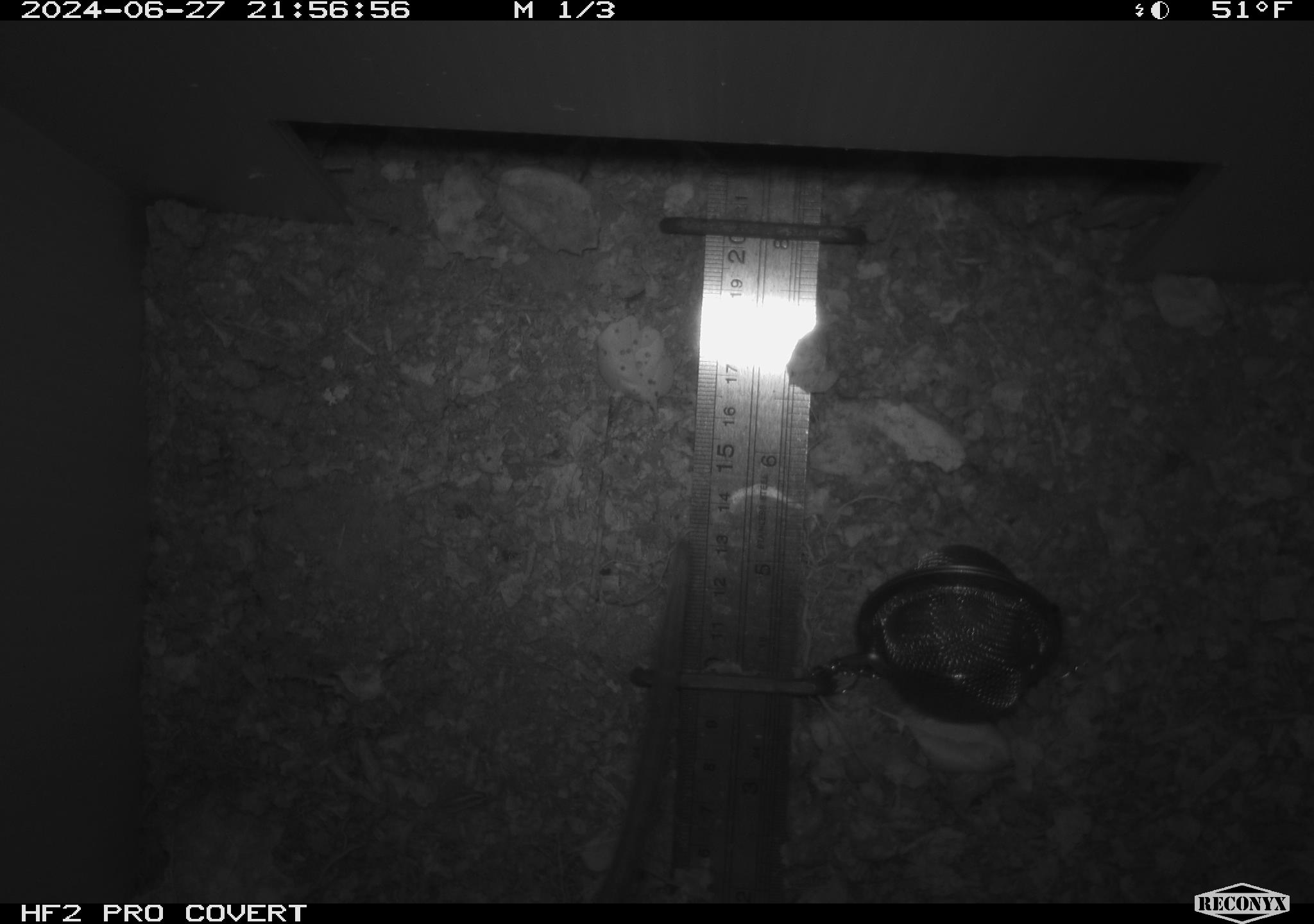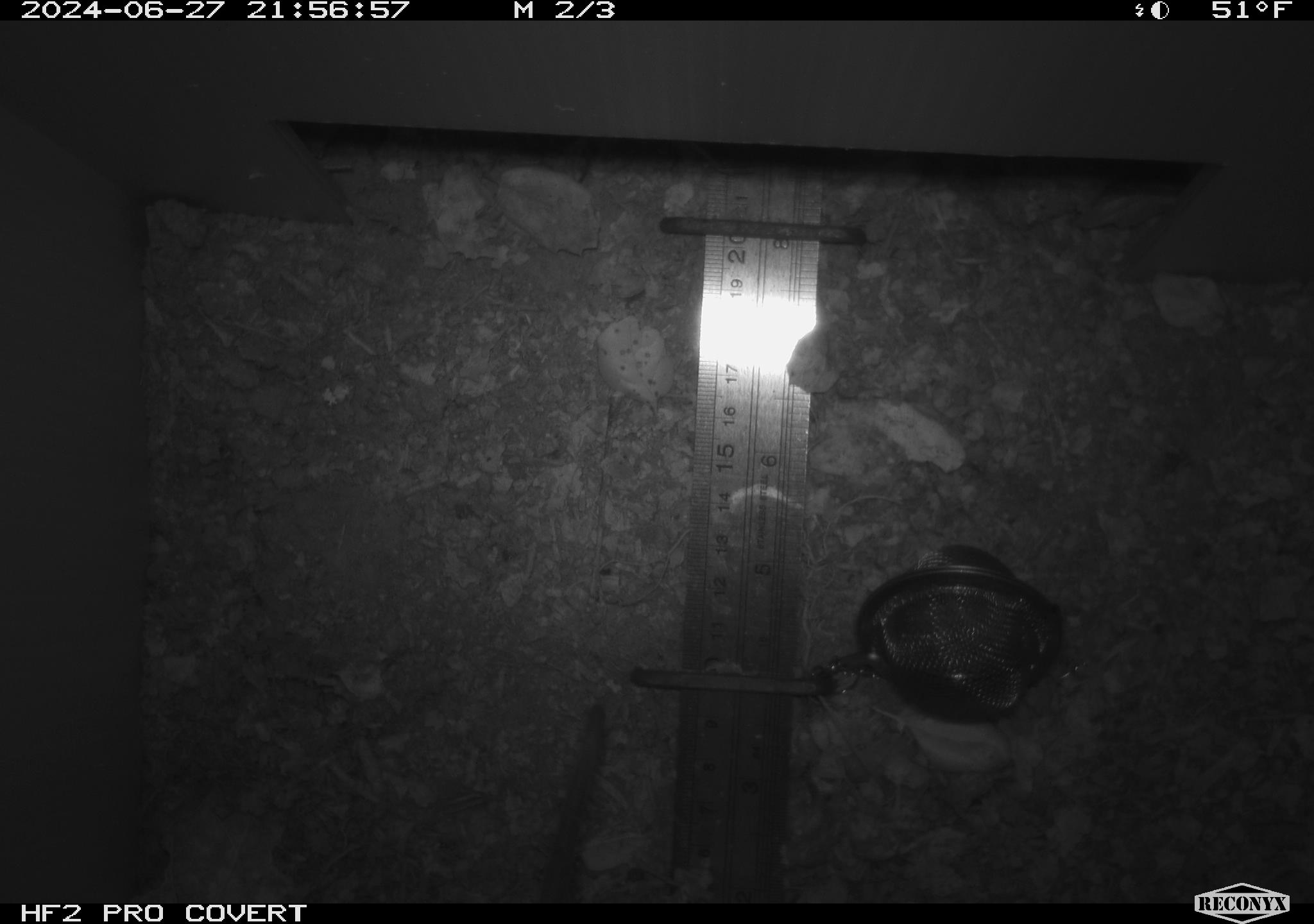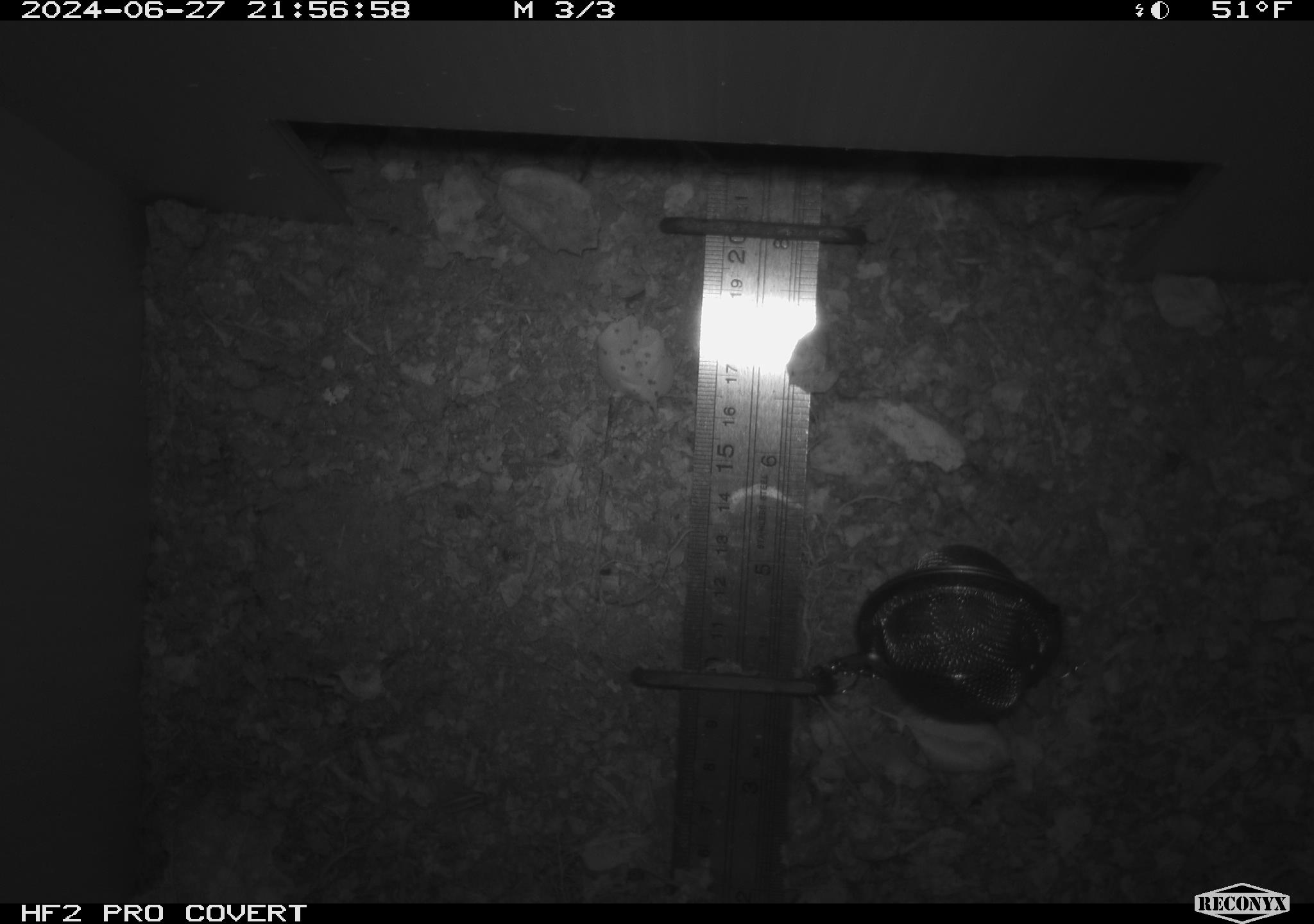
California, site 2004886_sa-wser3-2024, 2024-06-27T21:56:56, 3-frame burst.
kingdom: Animalia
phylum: Chordata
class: Mammalia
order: Rodentia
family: Cricetidae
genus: Neotoma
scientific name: Neotoma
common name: pack rat or woodrat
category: neotoma species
Neotoma species (pack rat or woodrat) (Neotoma).